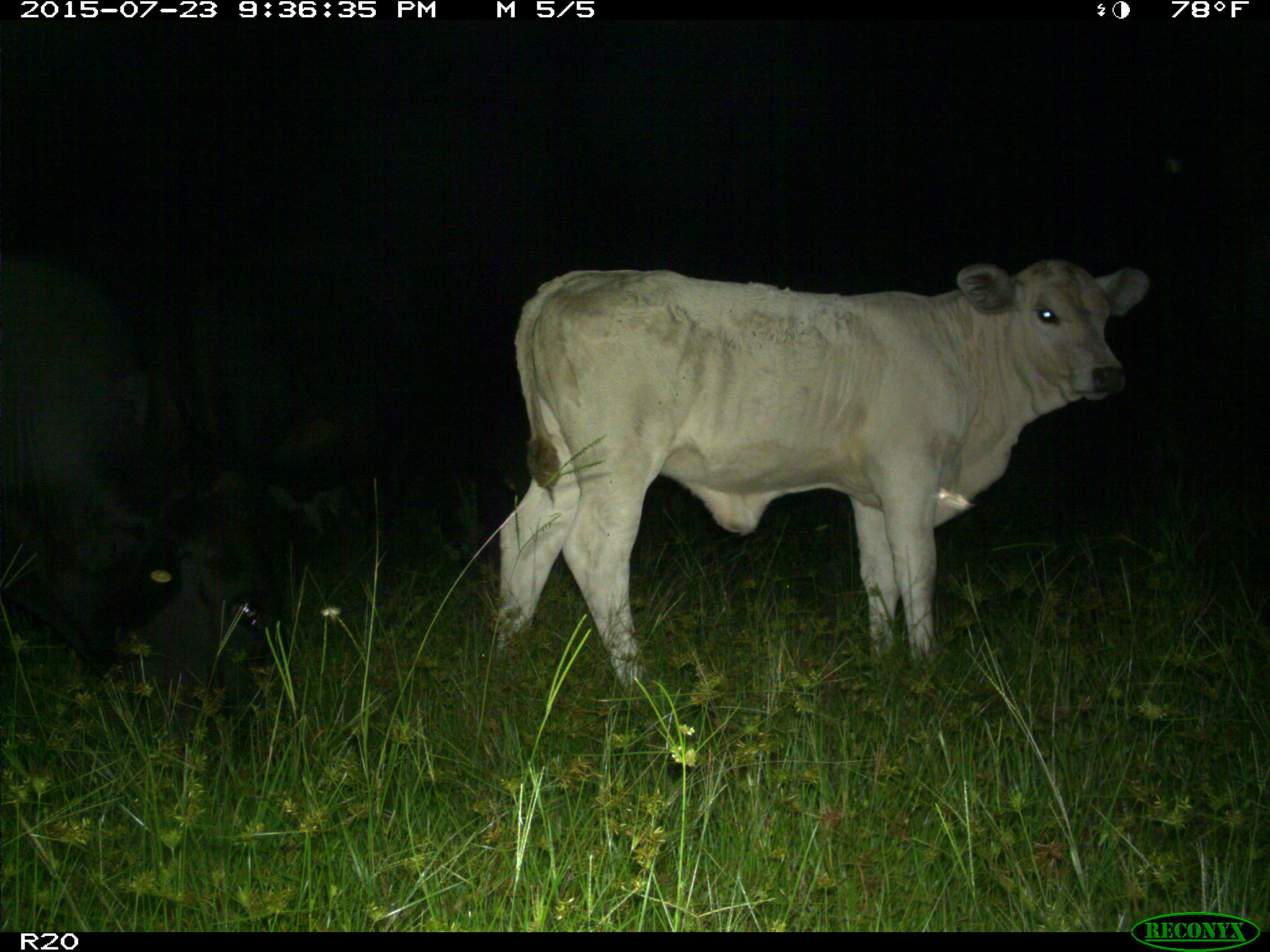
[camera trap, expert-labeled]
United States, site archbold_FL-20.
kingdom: Animalia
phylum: Chordata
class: Mammalia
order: Artiodactyla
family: Bovidae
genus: Bos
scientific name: Bos taurus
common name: domestic cow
Bos taurus (domestic cow).